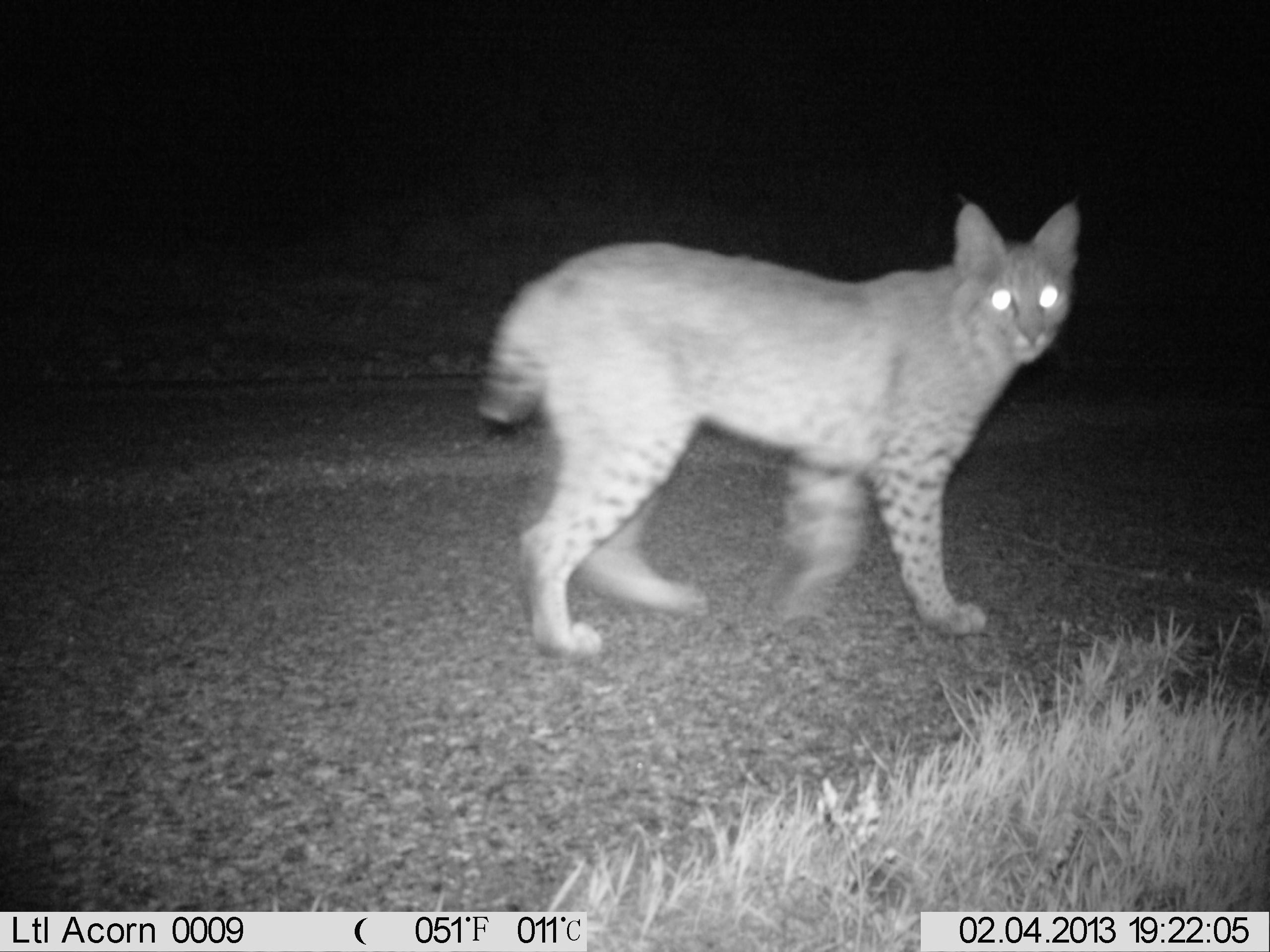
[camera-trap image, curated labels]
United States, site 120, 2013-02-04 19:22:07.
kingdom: Animalia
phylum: Chordata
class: Mammalia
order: Carnivora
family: Felidae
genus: Lynx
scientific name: Lynx rufus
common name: bobcat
Bobcat (Lynx rufus).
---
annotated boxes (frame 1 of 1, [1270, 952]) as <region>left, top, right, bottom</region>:
bobcat: <region>459, 173, 1108, 727</region>